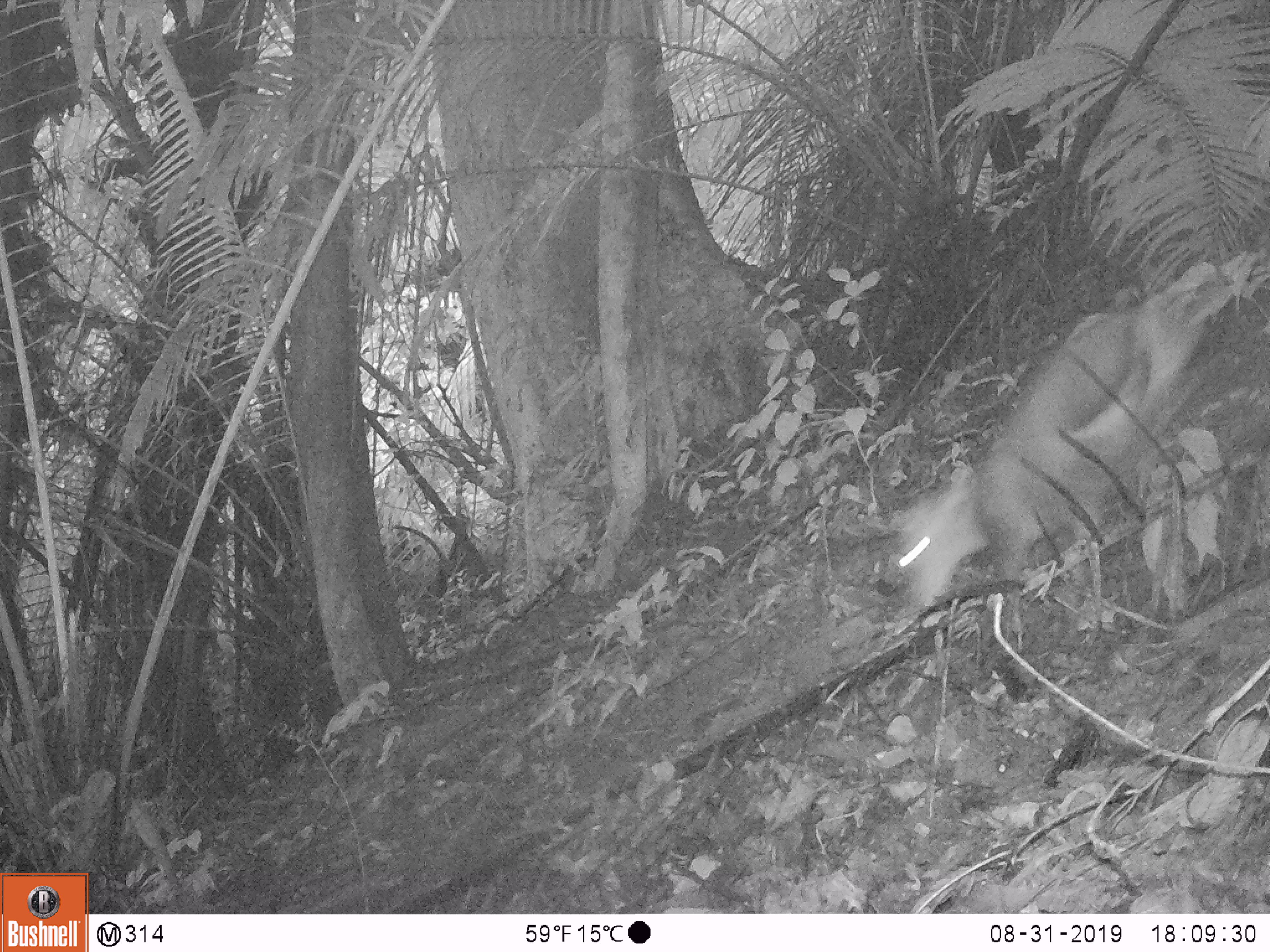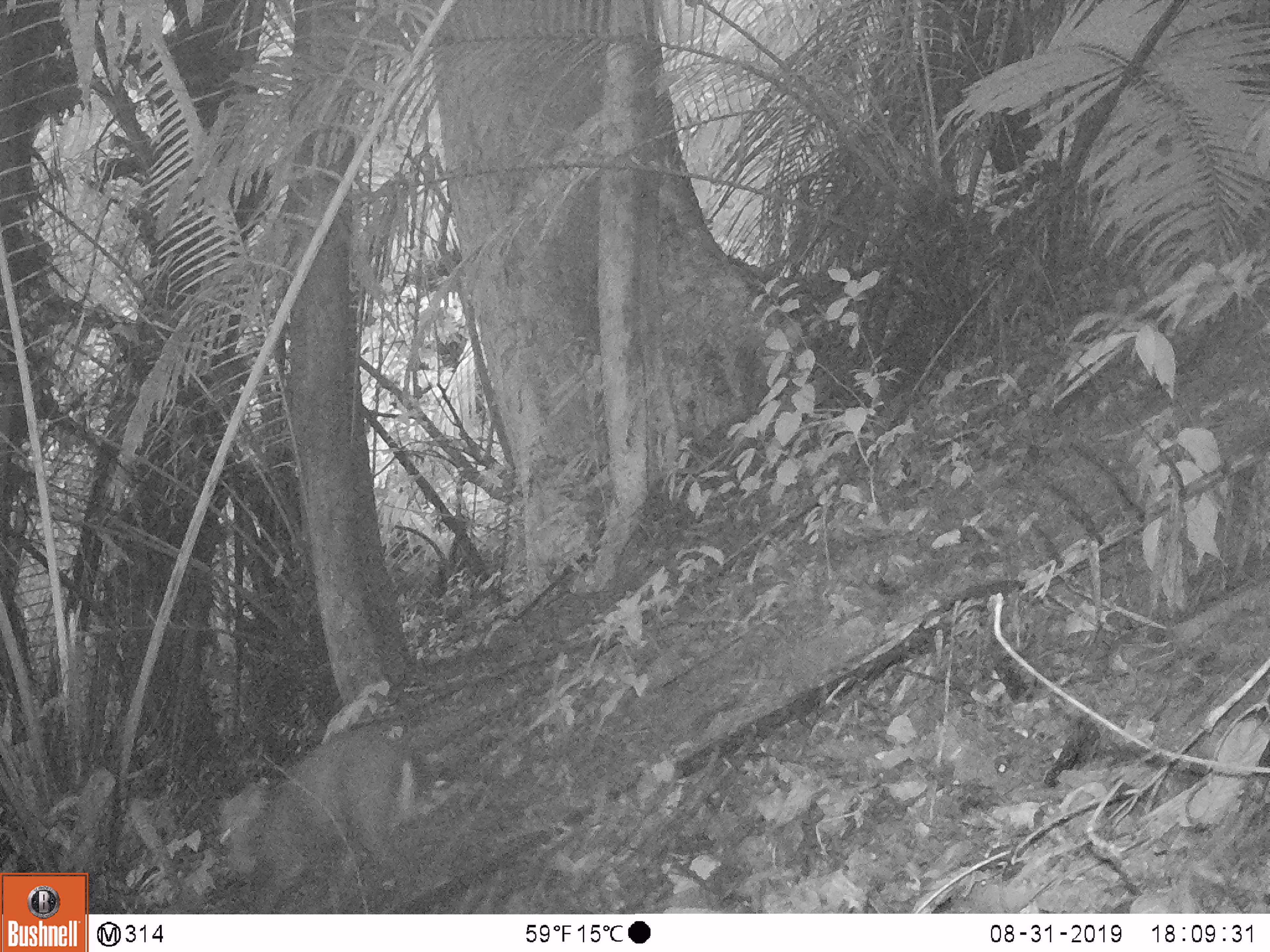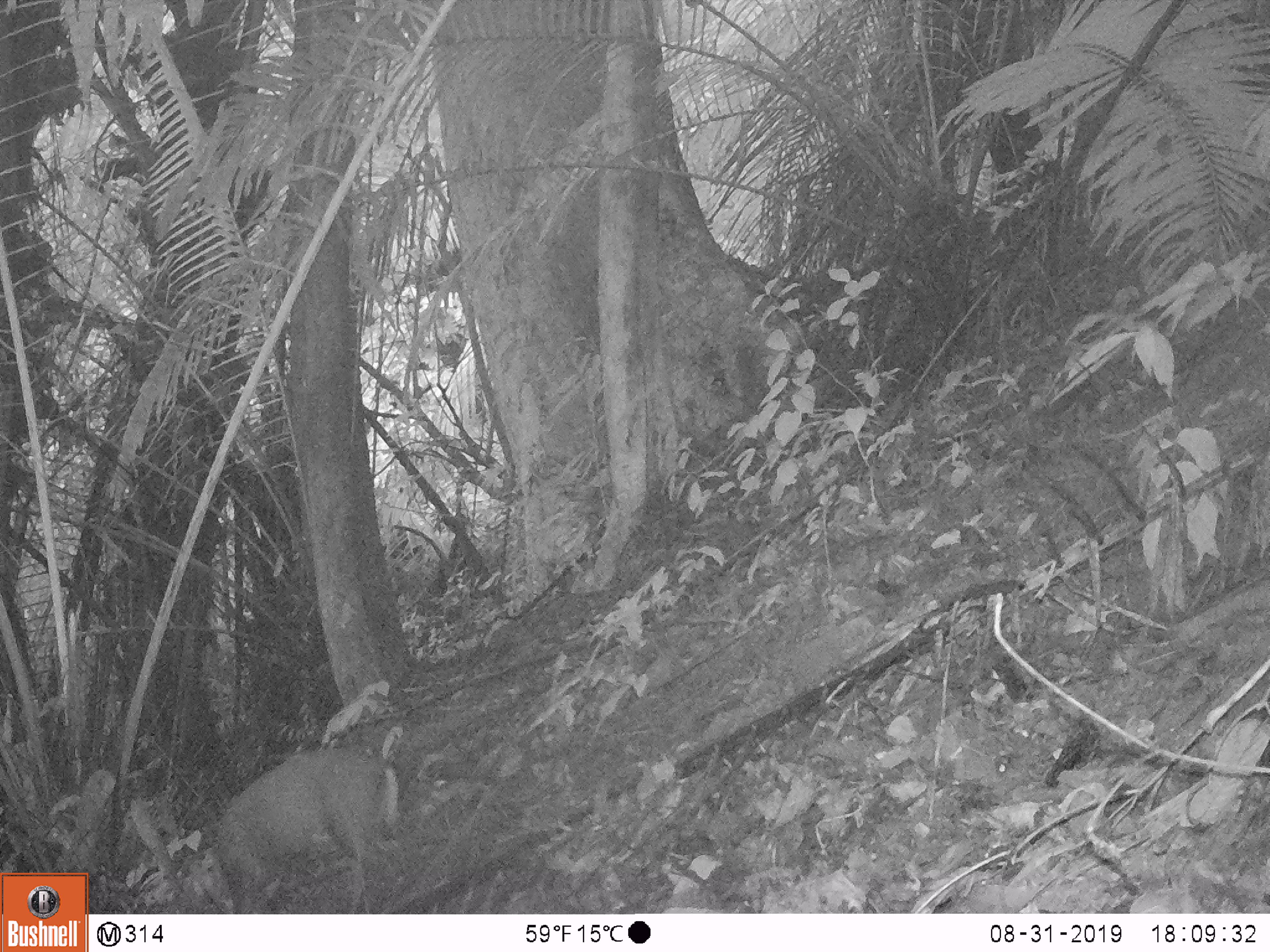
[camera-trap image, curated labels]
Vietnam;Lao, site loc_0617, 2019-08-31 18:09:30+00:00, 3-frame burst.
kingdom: Animalia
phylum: Chordata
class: Mammalia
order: Artiodactyla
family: Cervidae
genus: Muntiacus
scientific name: Muntiacus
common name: muntjacs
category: unidentified muntjac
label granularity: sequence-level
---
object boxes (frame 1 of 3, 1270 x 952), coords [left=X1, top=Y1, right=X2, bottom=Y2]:
unidentified muntjac: [left=876, top=280, right=1221, bottom=615]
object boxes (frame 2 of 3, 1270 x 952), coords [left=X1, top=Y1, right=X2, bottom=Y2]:
unidentified muntjac: [left=215, top=720, right=420, bottom=911]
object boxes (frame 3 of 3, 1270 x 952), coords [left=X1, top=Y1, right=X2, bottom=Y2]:
unidentified muntjac: [left=205, top=741, right=408, bottom=914]